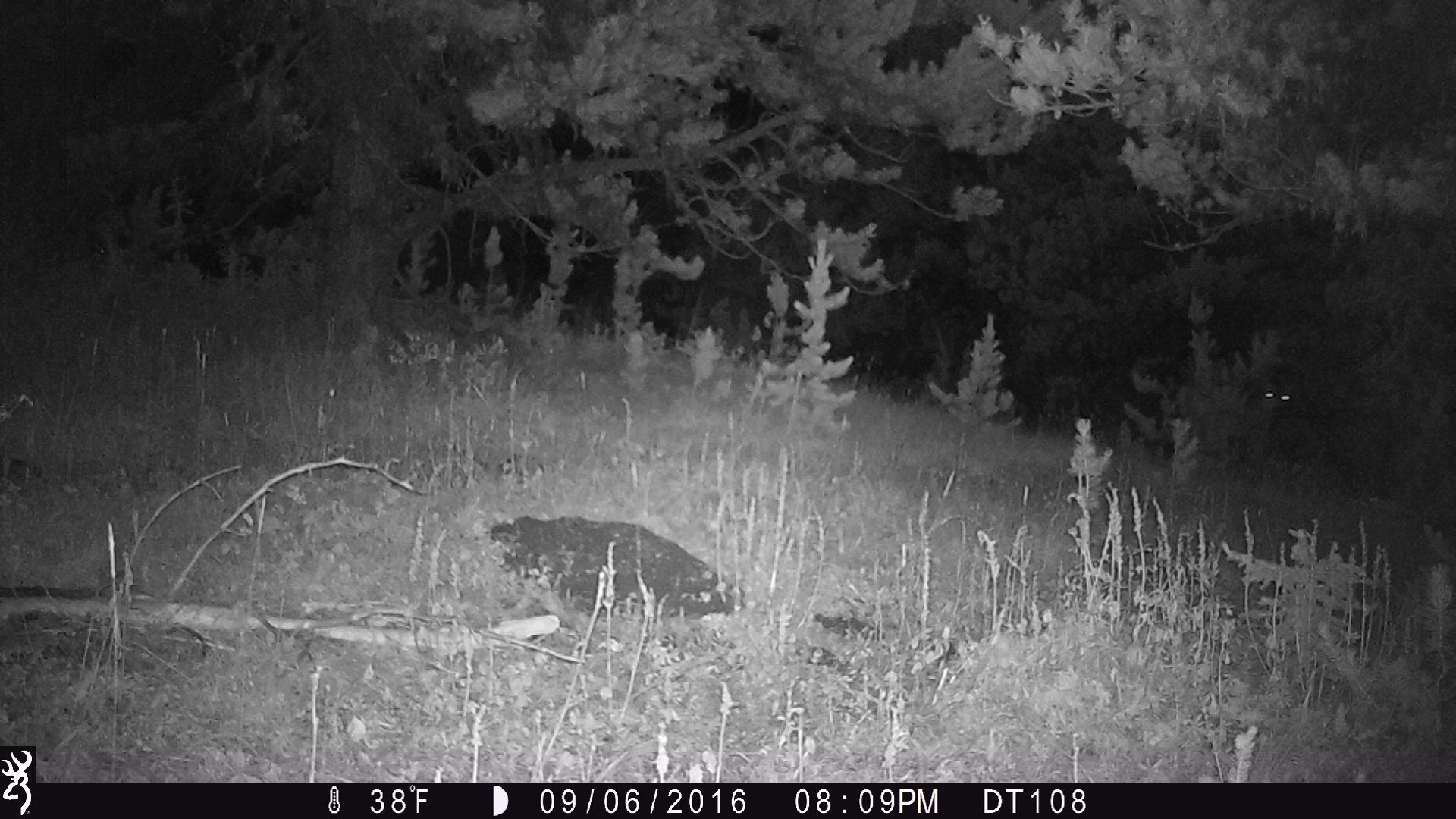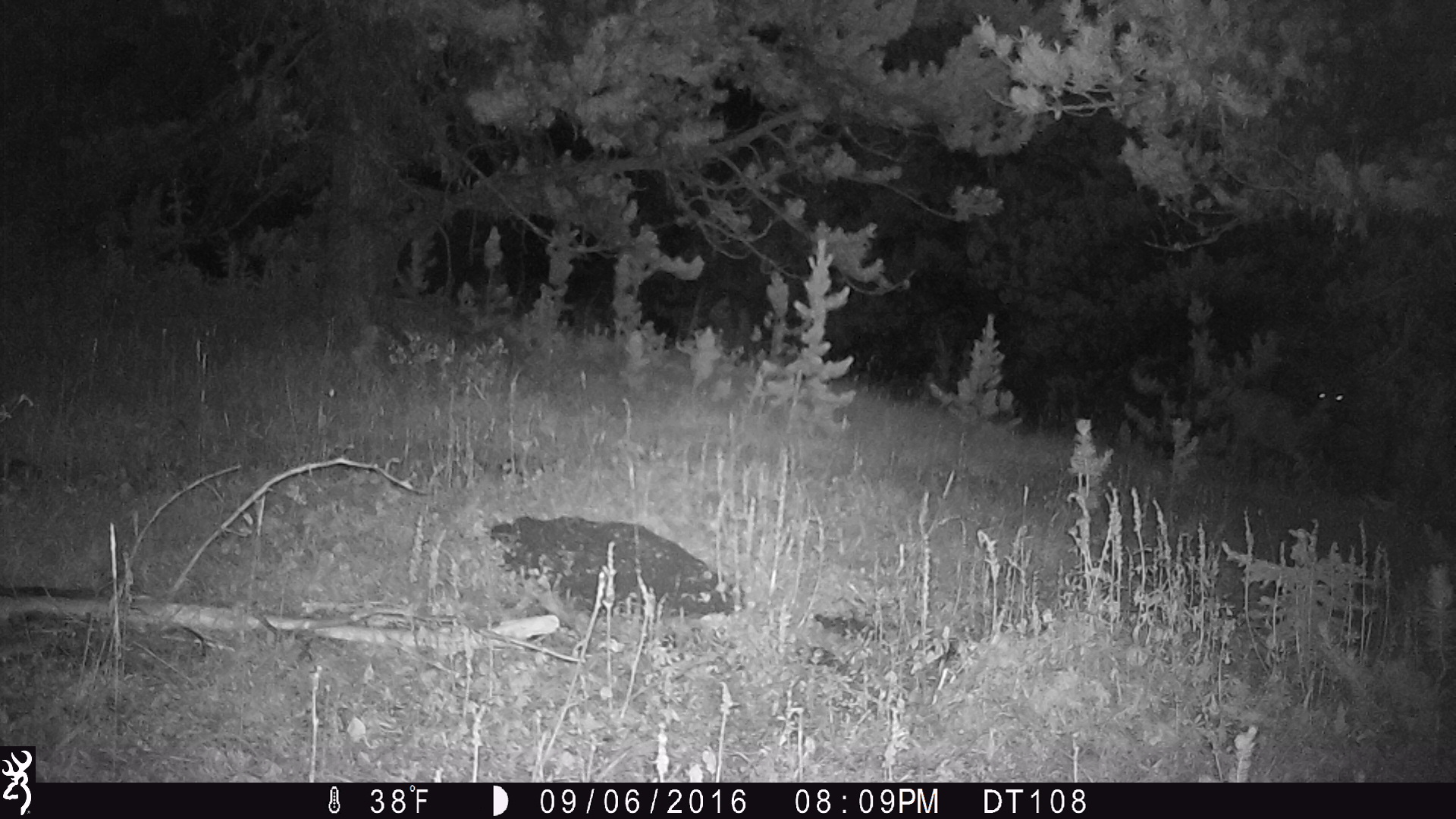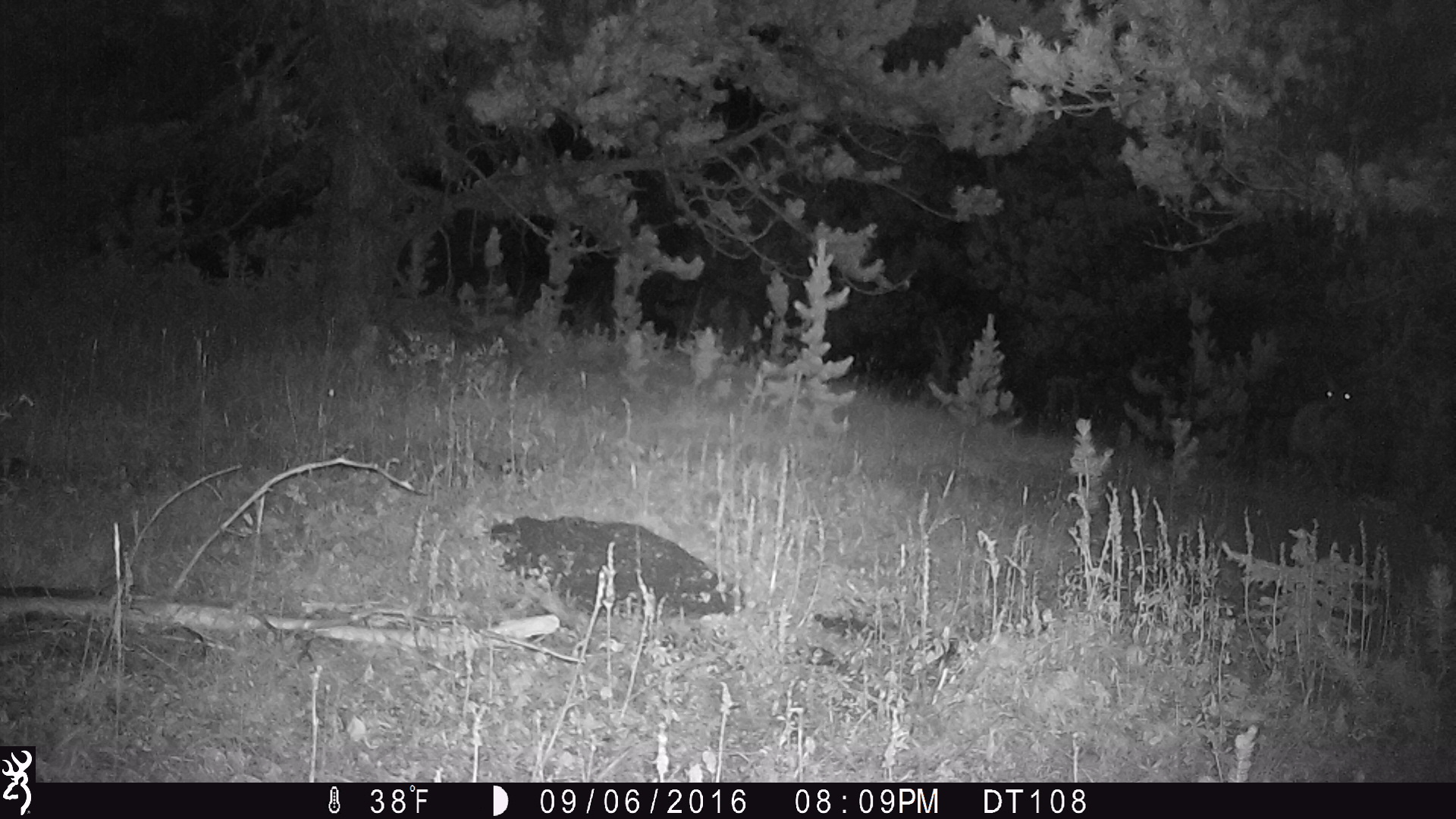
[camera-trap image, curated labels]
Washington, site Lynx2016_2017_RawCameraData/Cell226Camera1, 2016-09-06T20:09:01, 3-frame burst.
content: unidentified animal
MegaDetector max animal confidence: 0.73